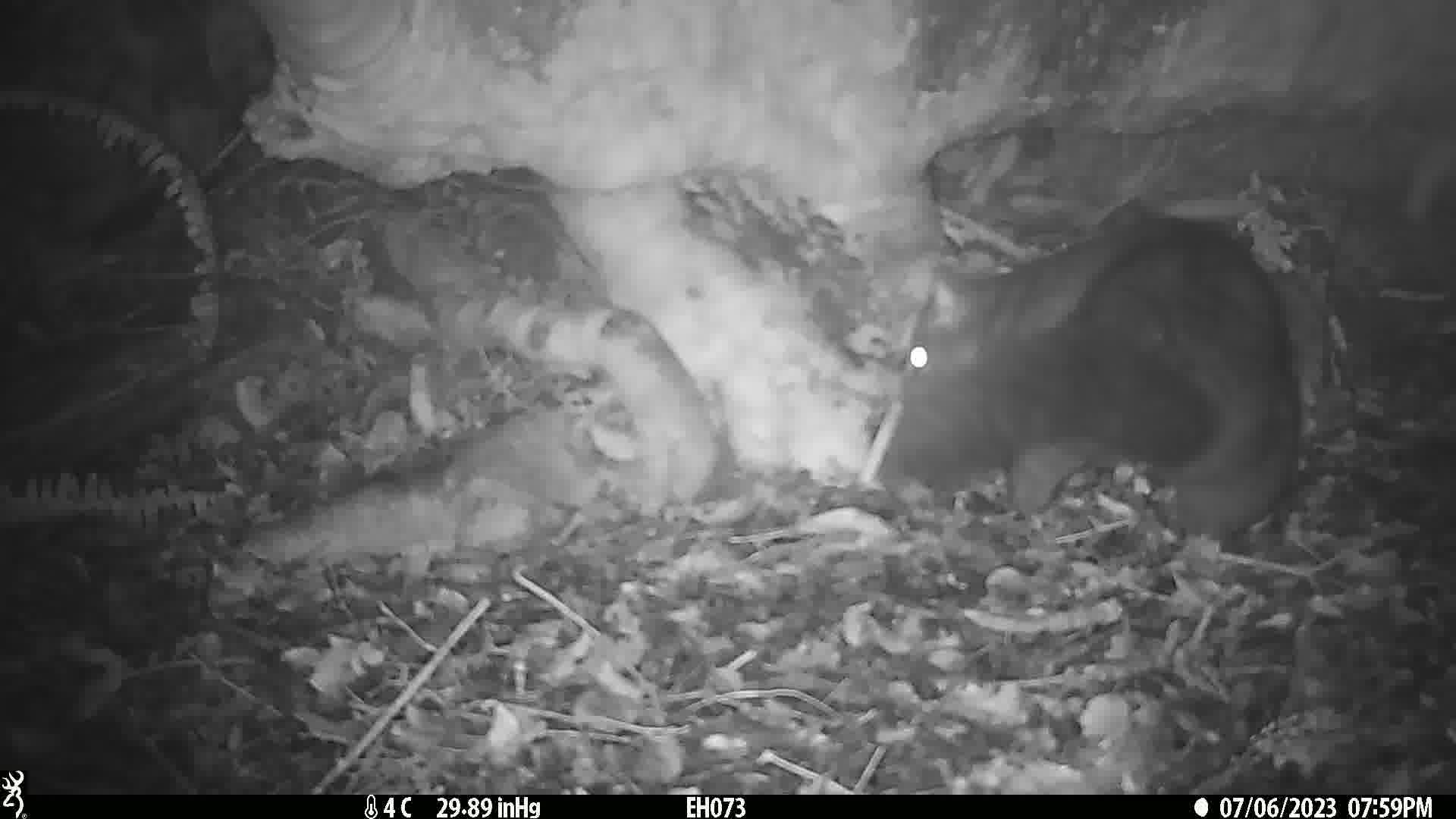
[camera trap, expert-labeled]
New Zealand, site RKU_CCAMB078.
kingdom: Animalia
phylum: Chordata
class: Mammalia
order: Diprotodontia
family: Phalangeridae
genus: Trichosurus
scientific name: Trichosurus vulpecula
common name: common brushtail possum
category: possum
Possum (common brushtail possum) (Trichosurus vulpecula).